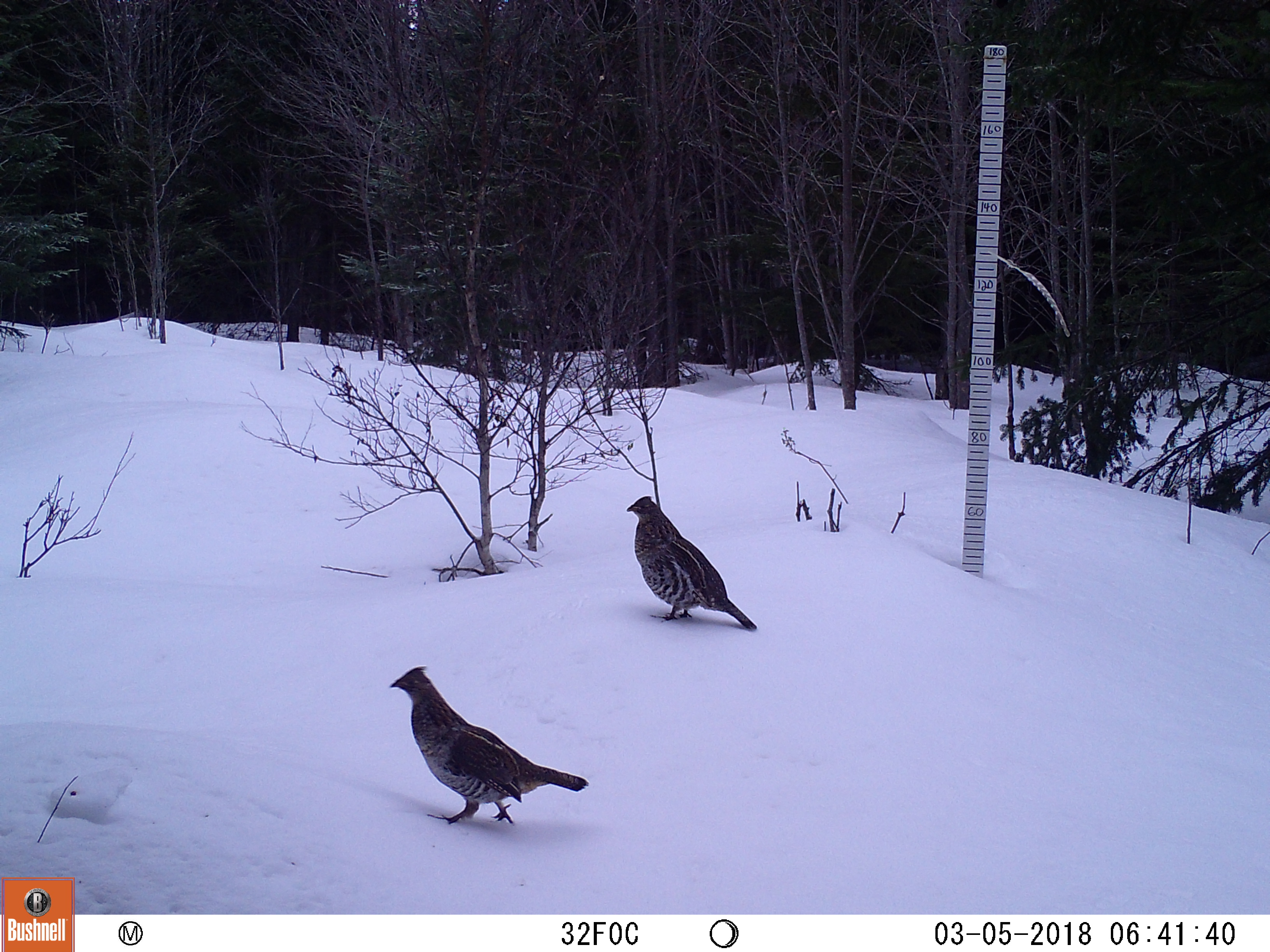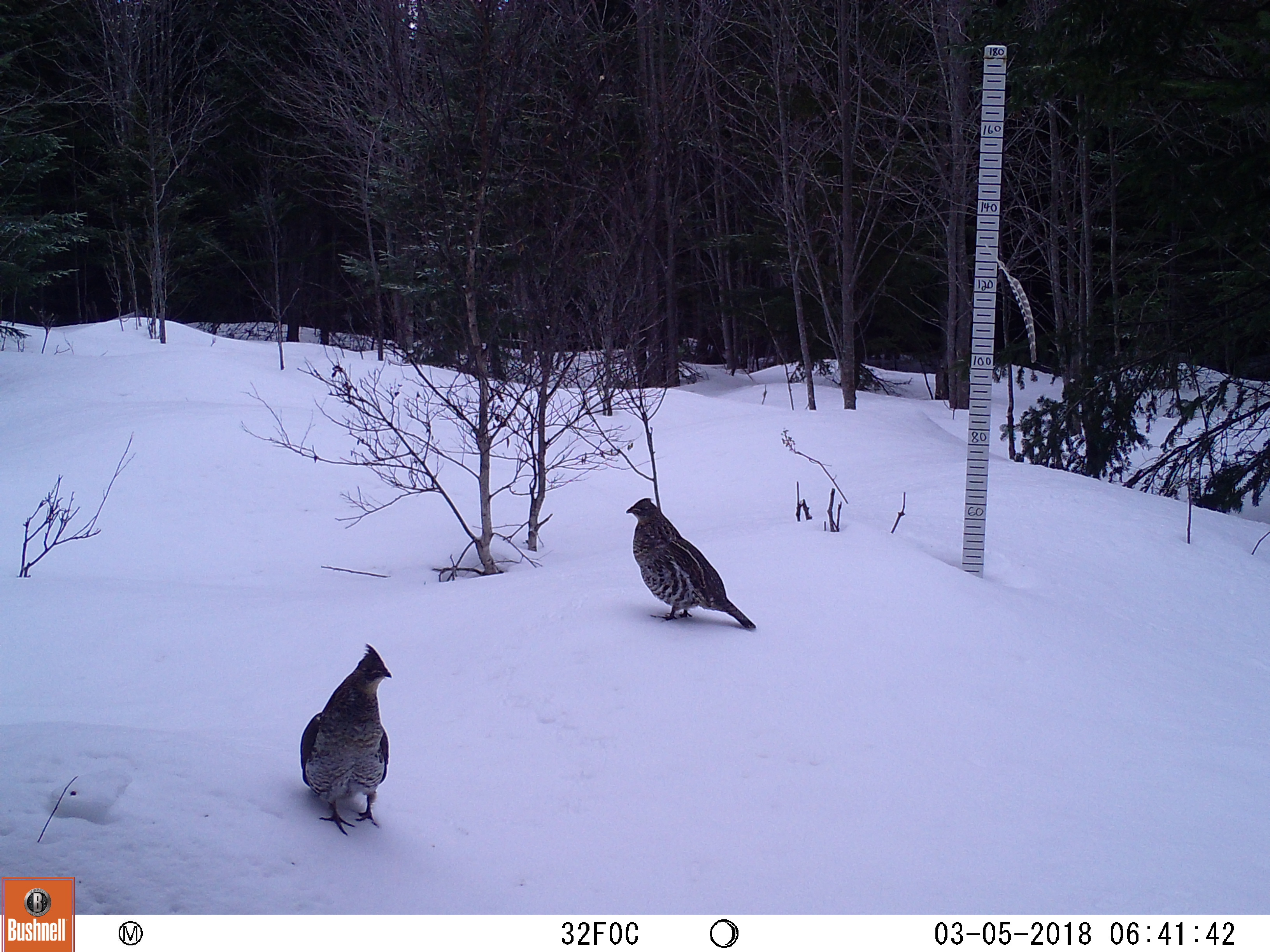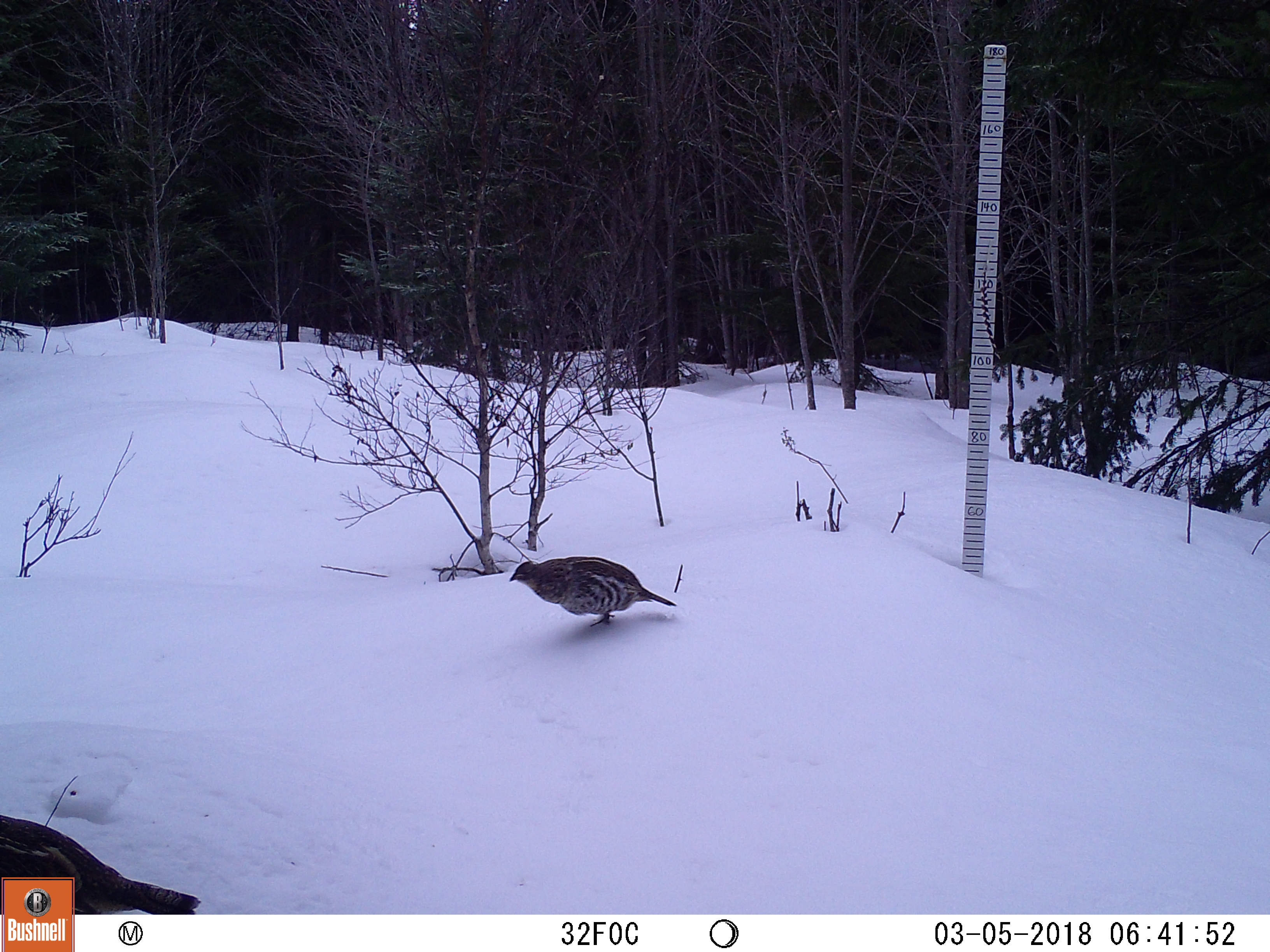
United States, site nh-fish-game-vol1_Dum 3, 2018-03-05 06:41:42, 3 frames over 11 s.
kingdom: Animalia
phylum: Chordata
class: Aves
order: Galliformes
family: Phasianidae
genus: Bonasa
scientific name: Bonasa umbellus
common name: ruffed grouse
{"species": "ruffed grouse (Bonasa umbellus)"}